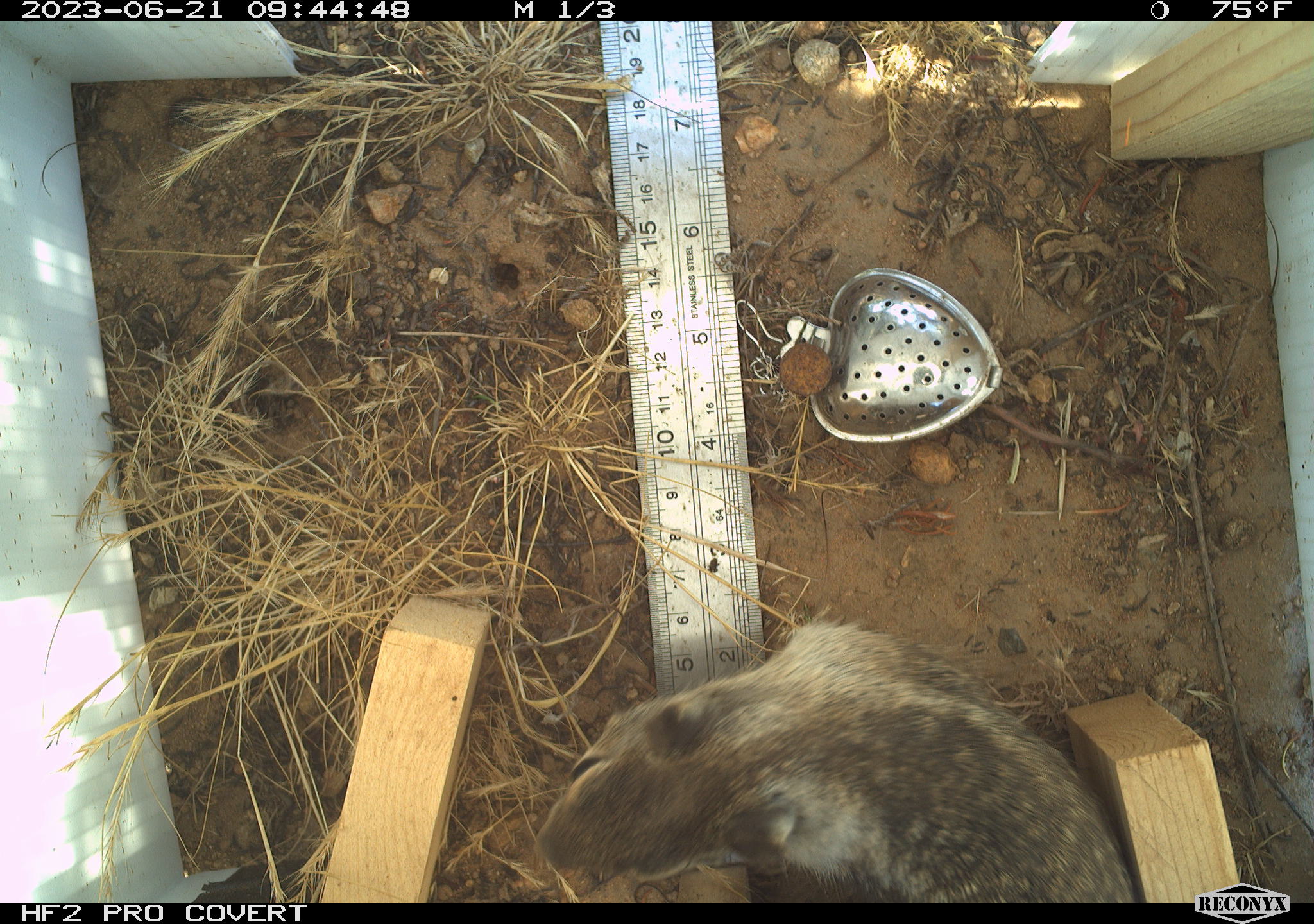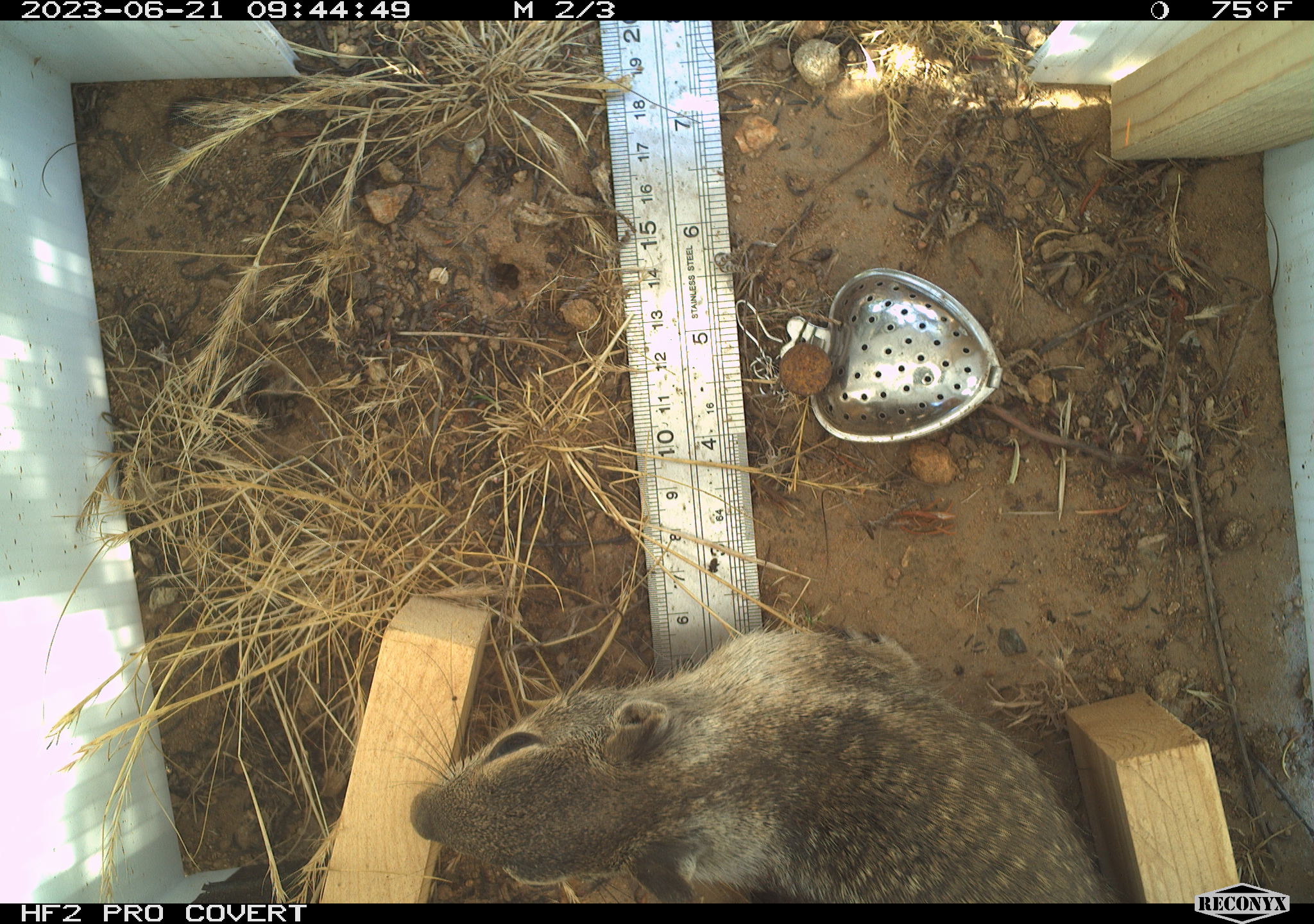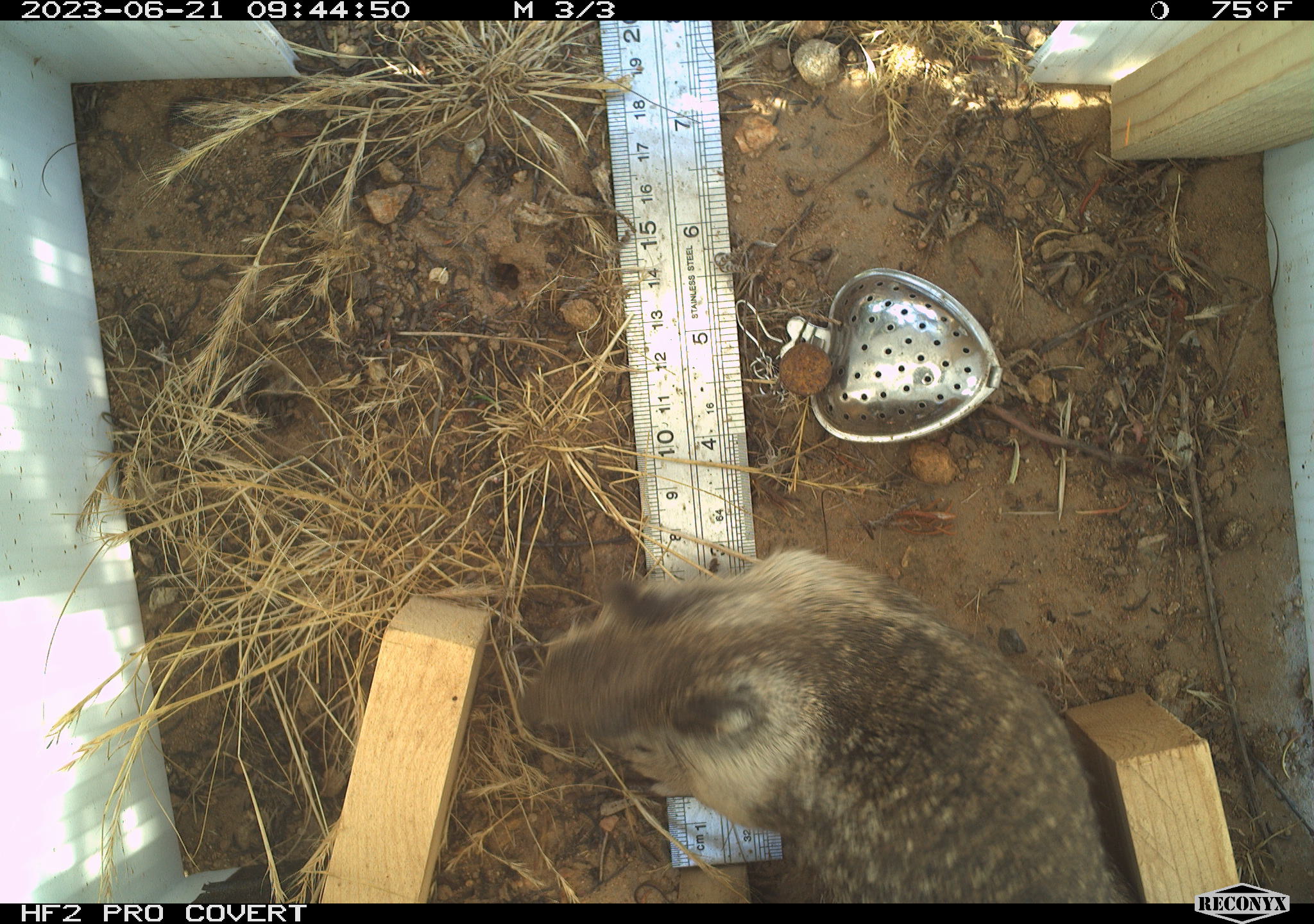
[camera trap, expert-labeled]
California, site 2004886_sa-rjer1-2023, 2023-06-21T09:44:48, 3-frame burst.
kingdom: Animalia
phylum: Chordata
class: Mammalia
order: Rodentia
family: Sciuridae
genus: Otospermophilus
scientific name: Otospermophilus beecheyi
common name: california ground squirrel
California ground squirrel (Otospermophilus beecheyi).